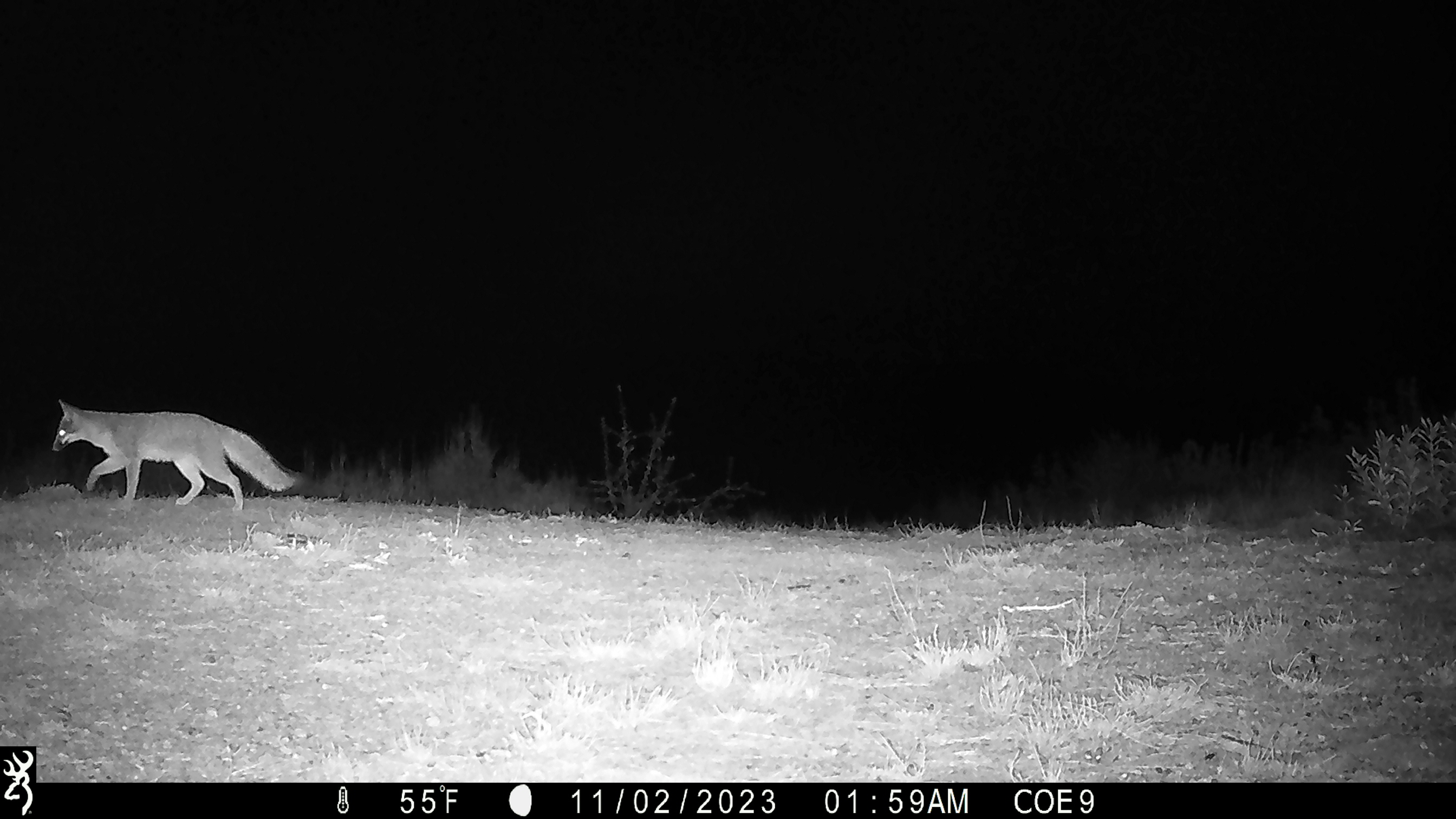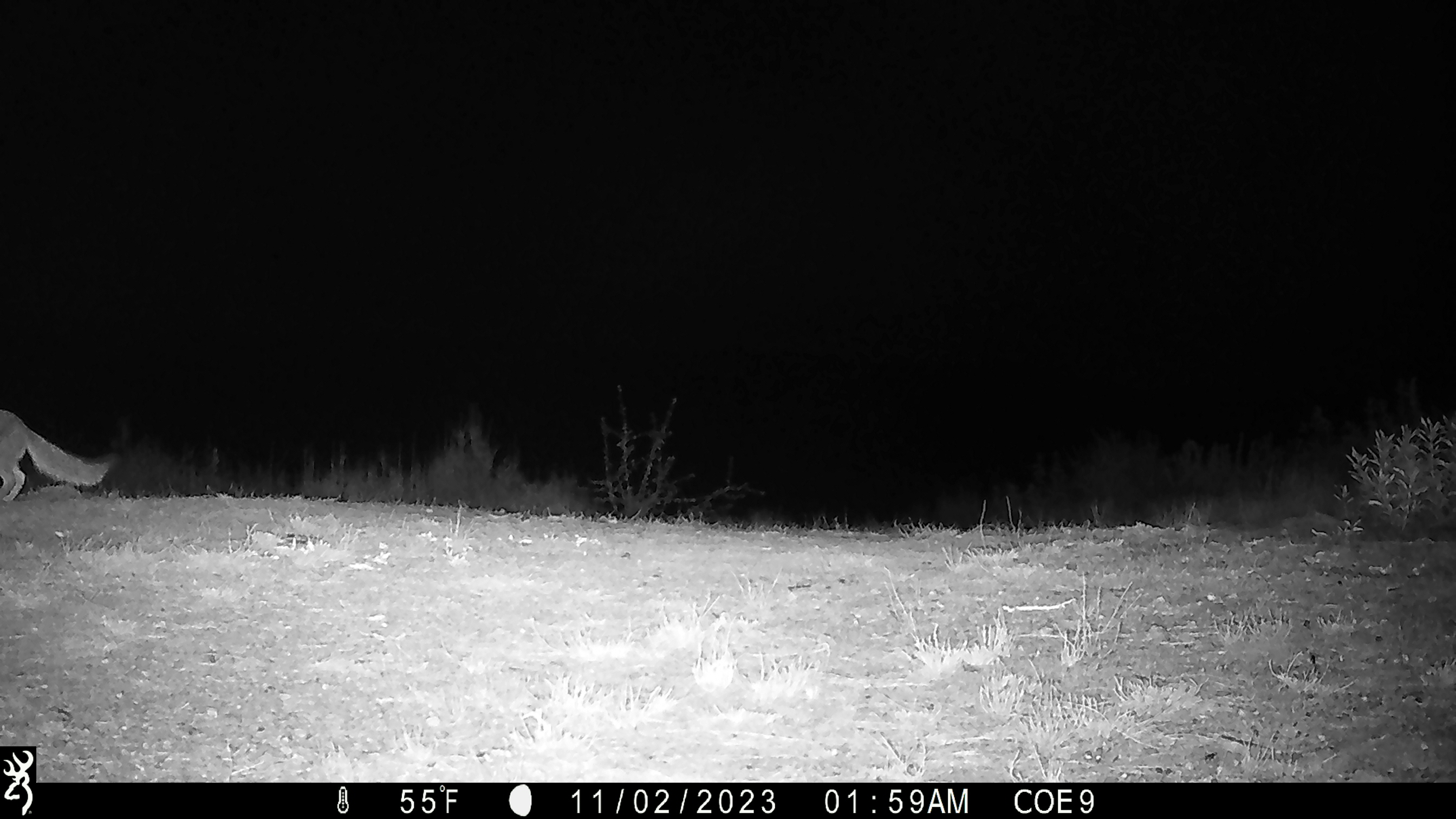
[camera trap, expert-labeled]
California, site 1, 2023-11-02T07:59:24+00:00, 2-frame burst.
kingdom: Animalia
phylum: Chordata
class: Mammalia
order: Carnivora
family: Canidae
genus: Urocyon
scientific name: Urocyon cinereoargenteus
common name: gray fox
Gray fox (Urocyon cinereoargenteus).